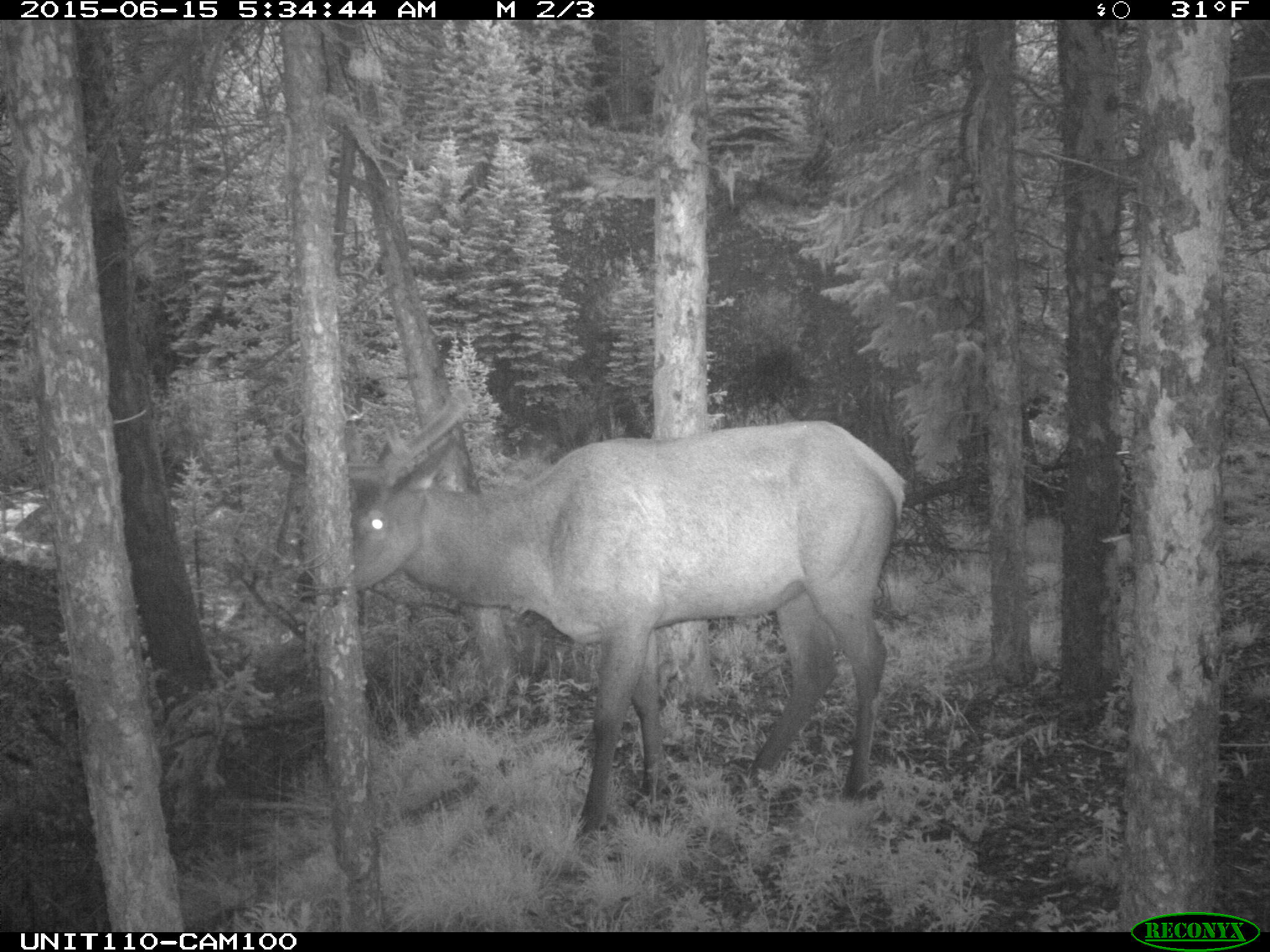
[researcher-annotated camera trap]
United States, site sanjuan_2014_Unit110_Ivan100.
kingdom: Animalia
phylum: Chordata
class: Mammalia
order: Artiodactyla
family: Cervidae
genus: Cervus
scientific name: Cervus elaphus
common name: red deer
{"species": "Cervus elaphus (red deer)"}